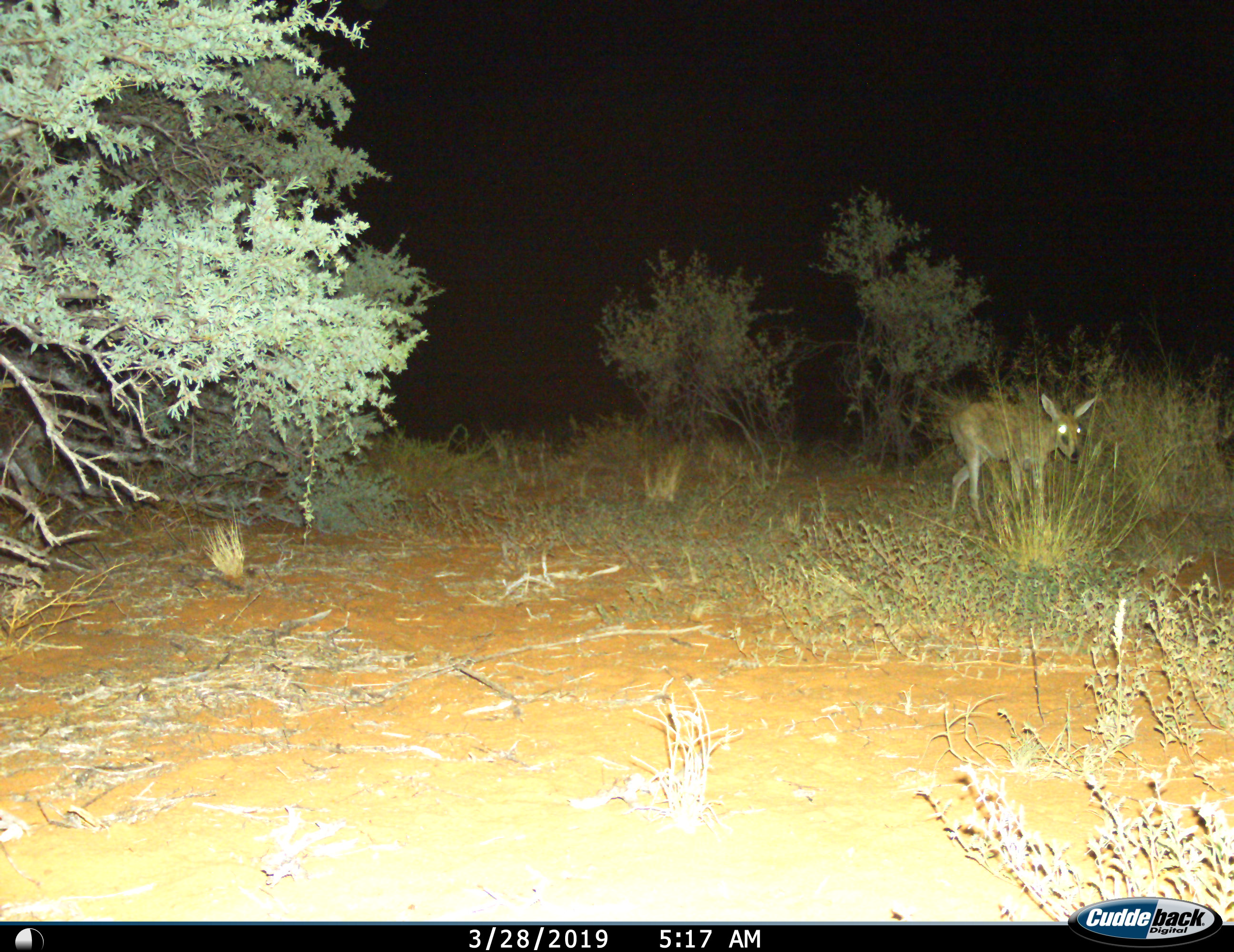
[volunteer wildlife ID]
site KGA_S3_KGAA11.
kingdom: Animalia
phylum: Chordata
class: Mammalia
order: Artiodactyla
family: Bovidae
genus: Sylvicapra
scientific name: Sylvicapra grimmia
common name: common duiker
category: duikercommongrey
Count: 1.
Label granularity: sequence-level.